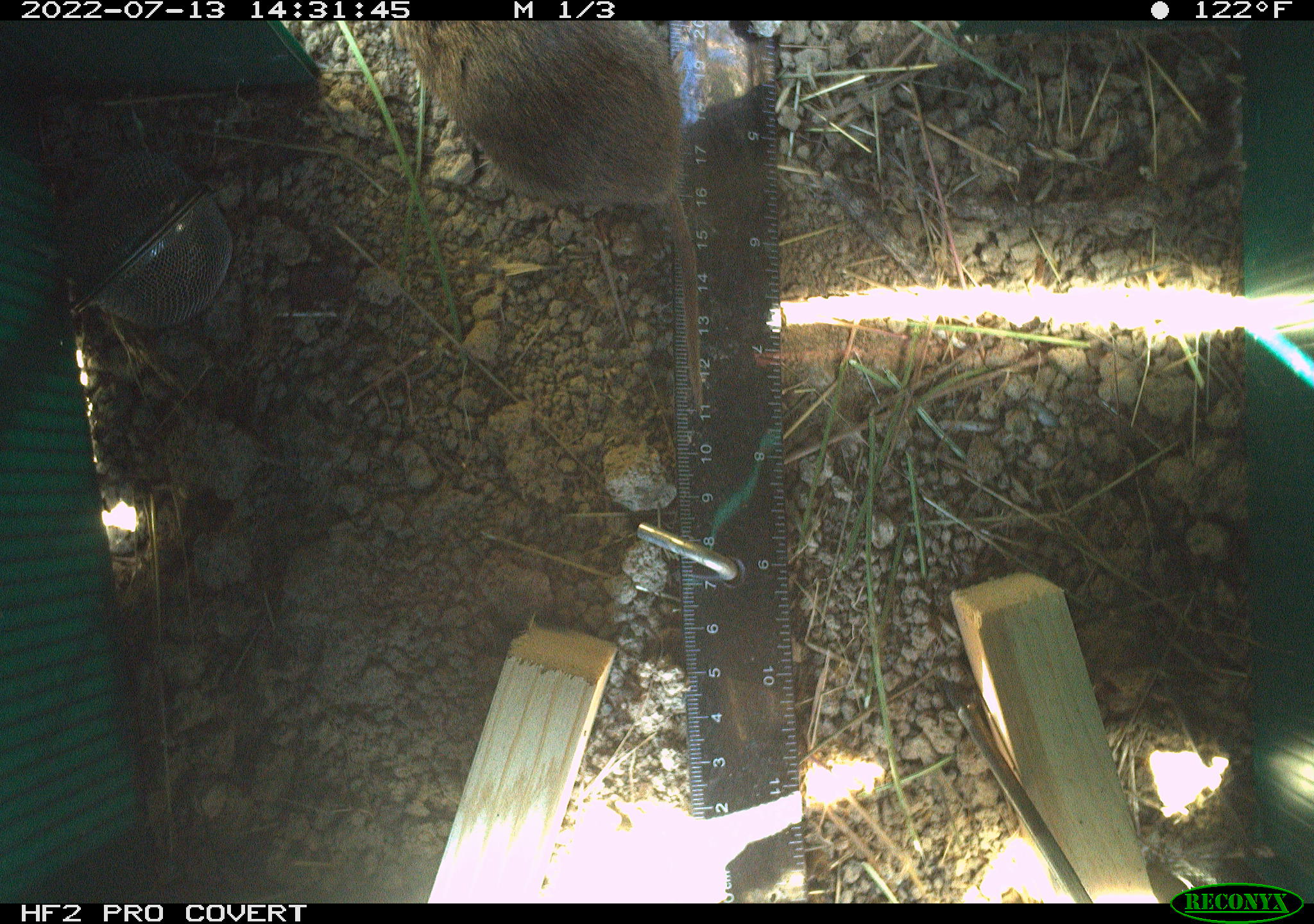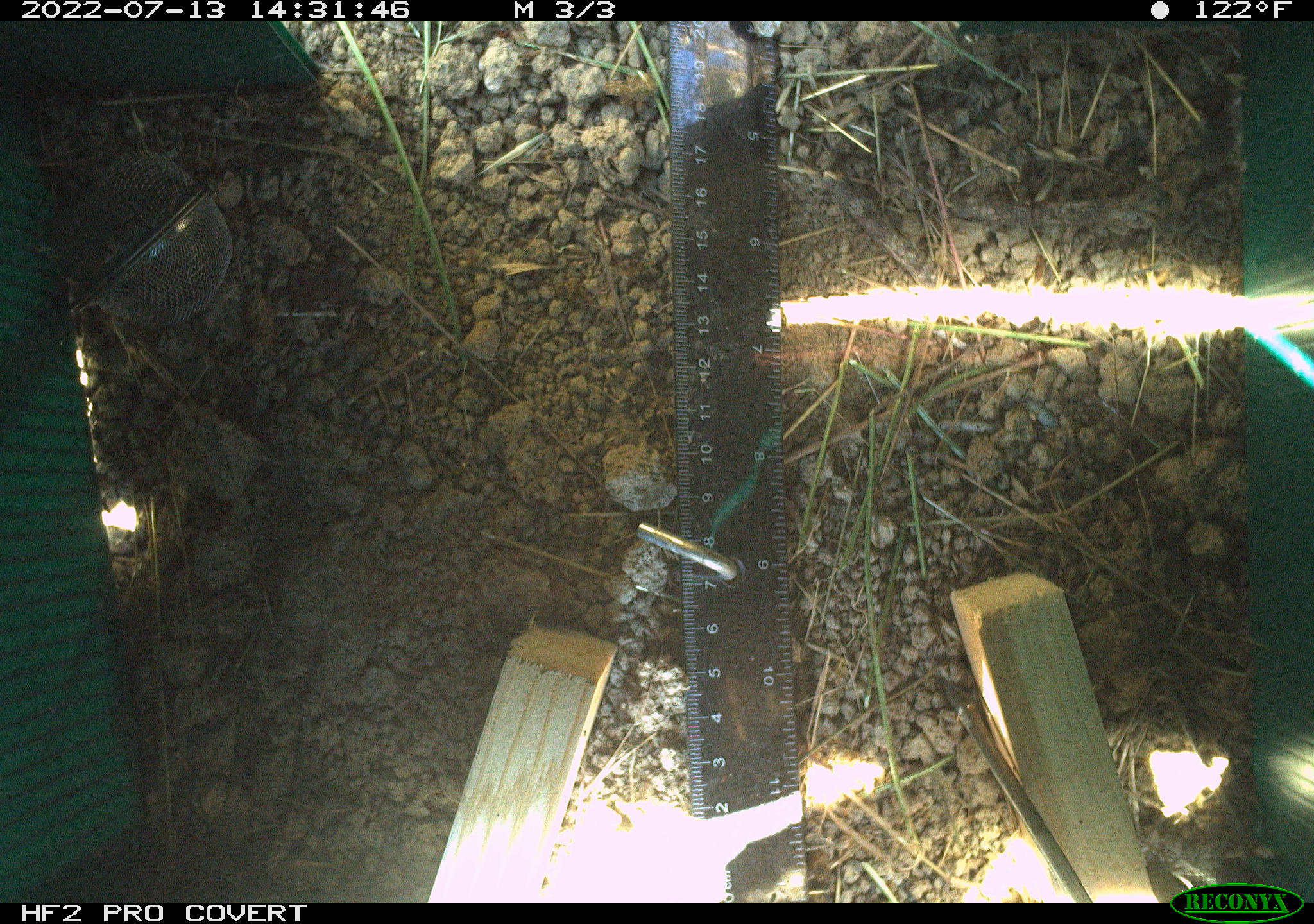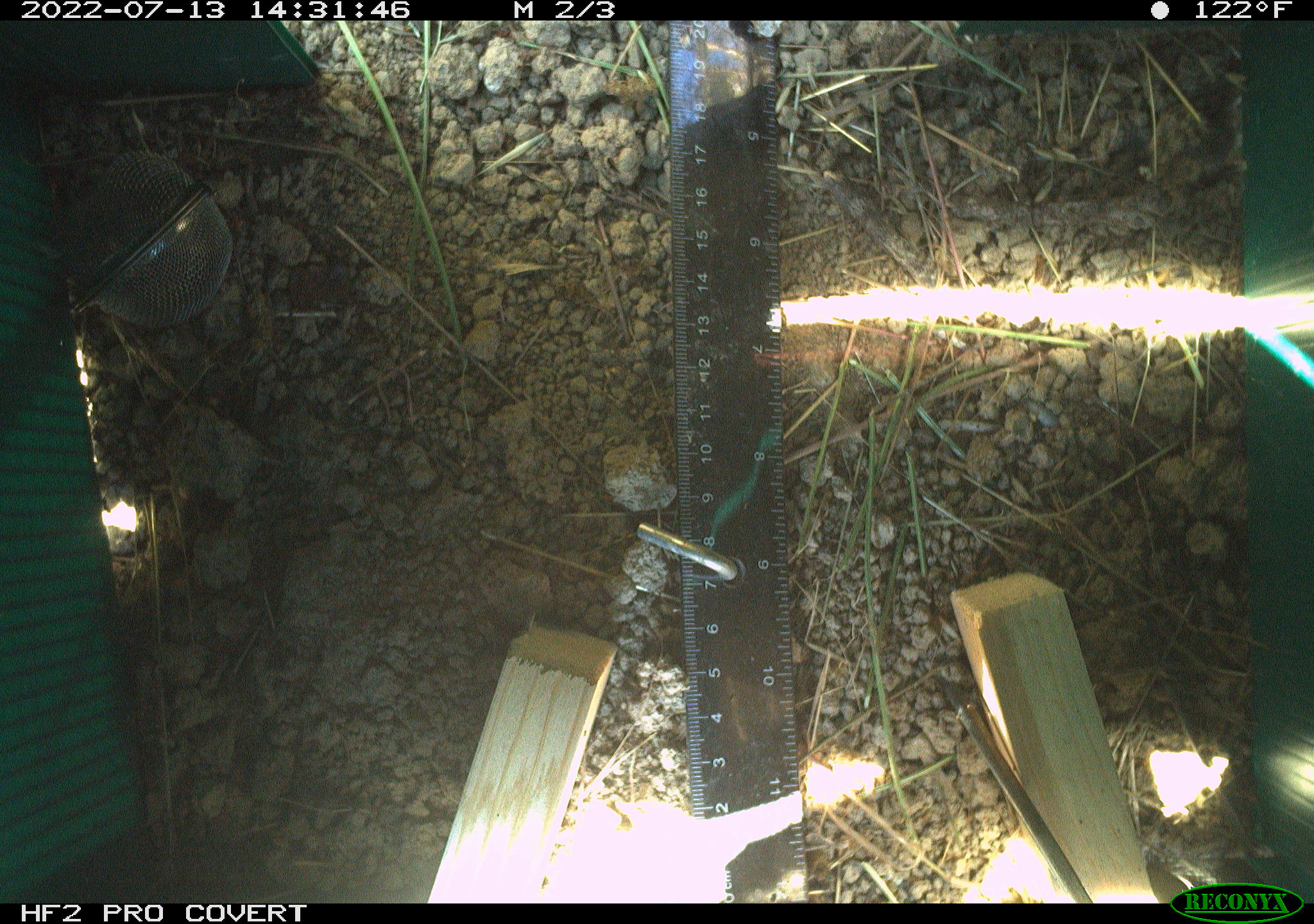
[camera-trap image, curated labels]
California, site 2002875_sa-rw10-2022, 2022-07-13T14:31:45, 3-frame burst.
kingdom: Animalia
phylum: Chordata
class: Mammalia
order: Rodentia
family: Cricetidae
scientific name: Arvicolinae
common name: voles, lemmings, and muskrats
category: arvicolinae subfamily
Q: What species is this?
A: Arvicolinae subfamily (voles, lemmings, and muskrats) (Arvicolinae).